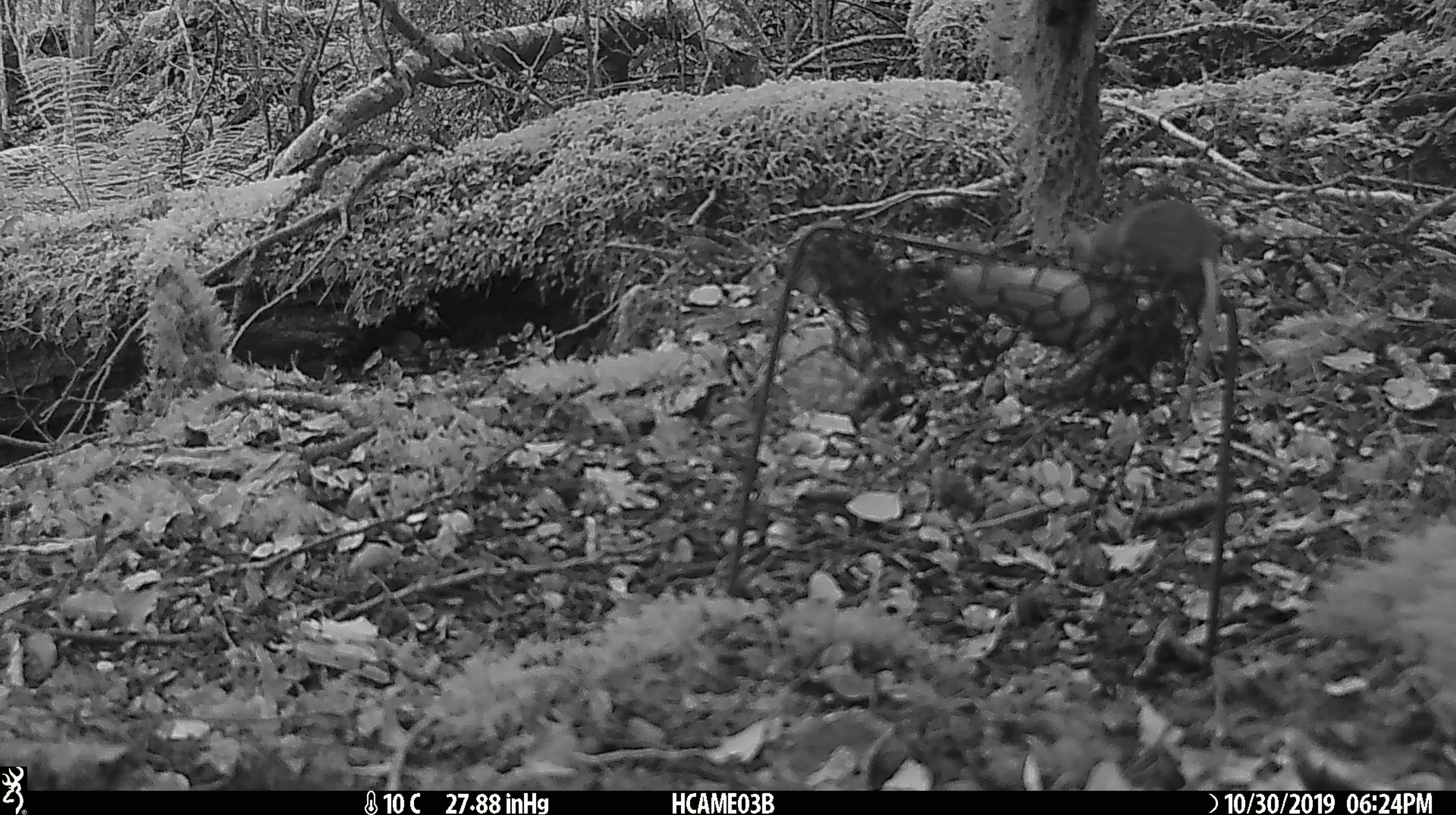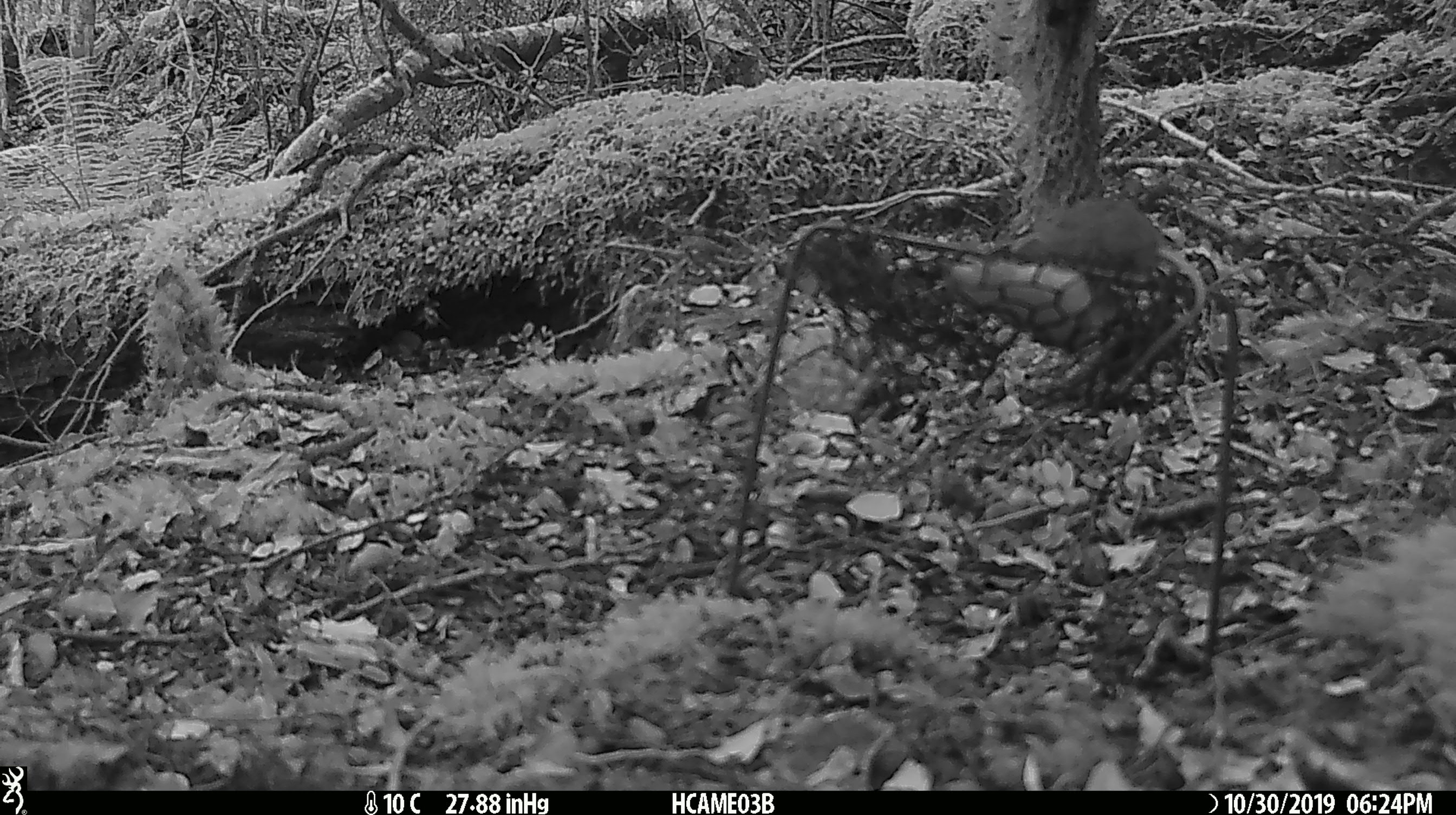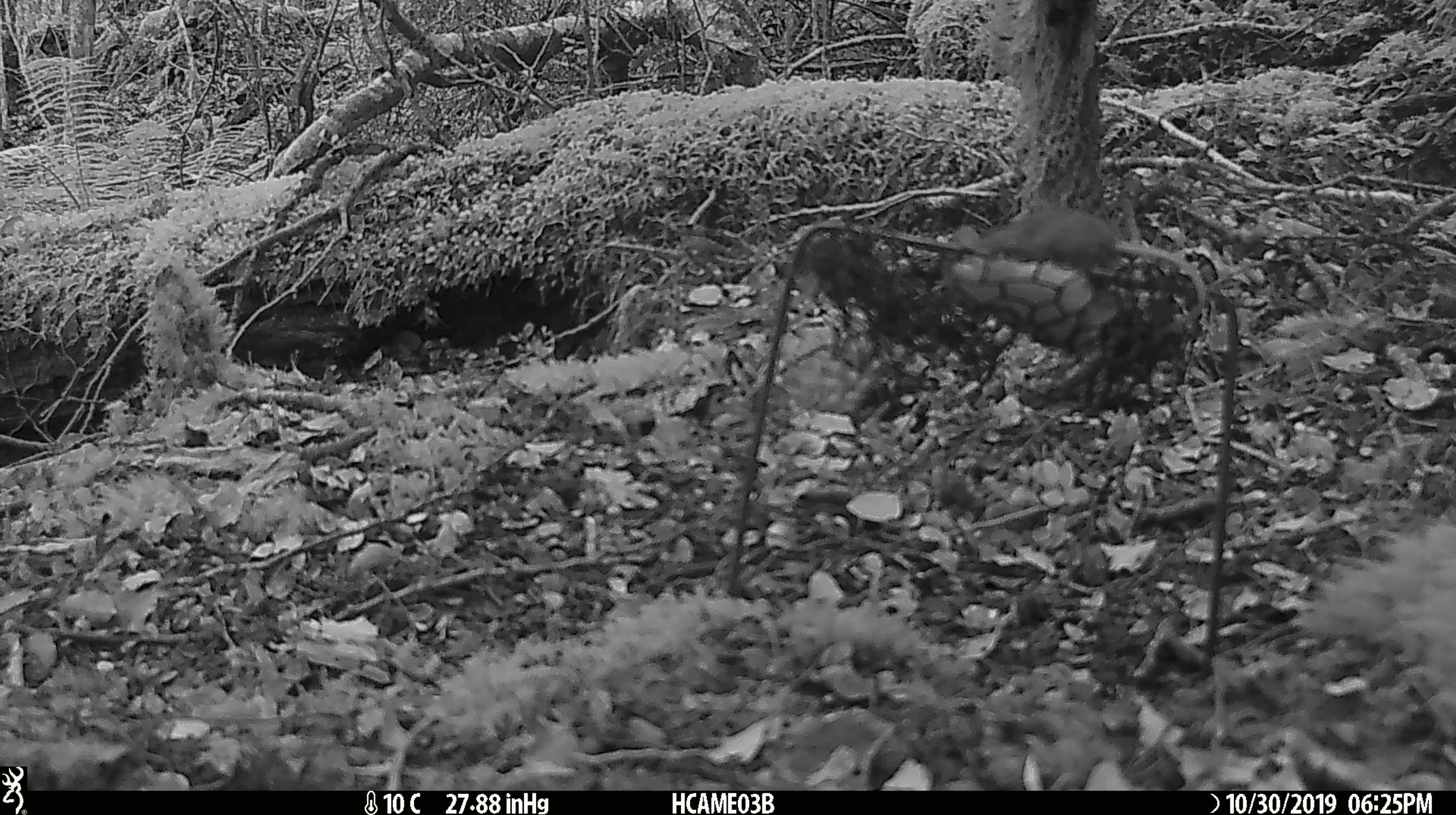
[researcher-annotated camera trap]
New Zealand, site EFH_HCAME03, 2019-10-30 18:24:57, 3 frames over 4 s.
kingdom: Animalia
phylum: Chordata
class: Mammalia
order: Rodentia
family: Muridae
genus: Mus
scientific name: Mus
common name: mouse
Mouse (Mus).